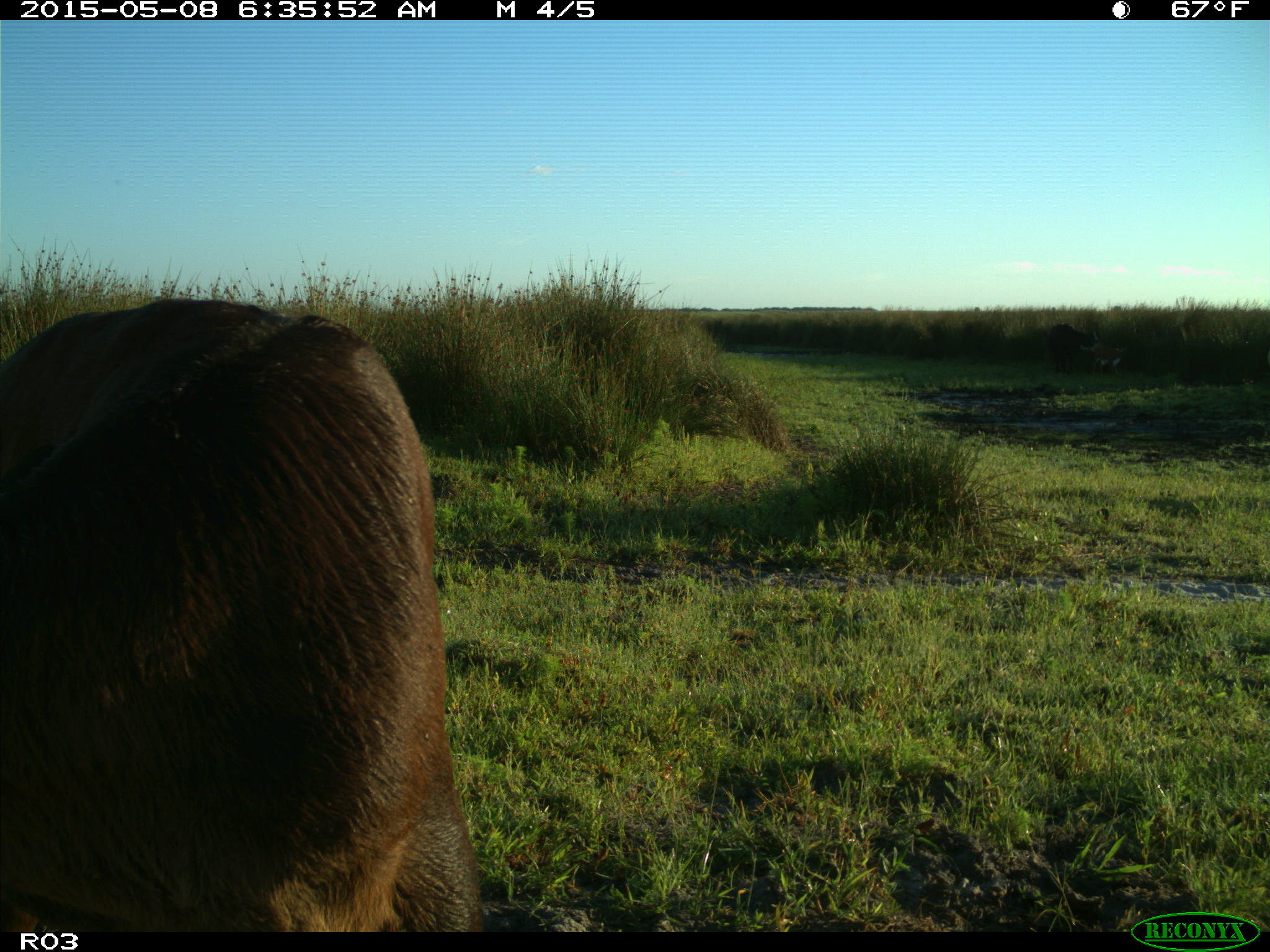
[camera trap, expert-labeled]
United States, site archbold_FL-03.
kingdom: Animalia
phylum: Chordata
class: Mammalia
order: Artiodactyla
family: Bovidae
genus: Bos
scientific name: Bos taurus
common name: domestic cow